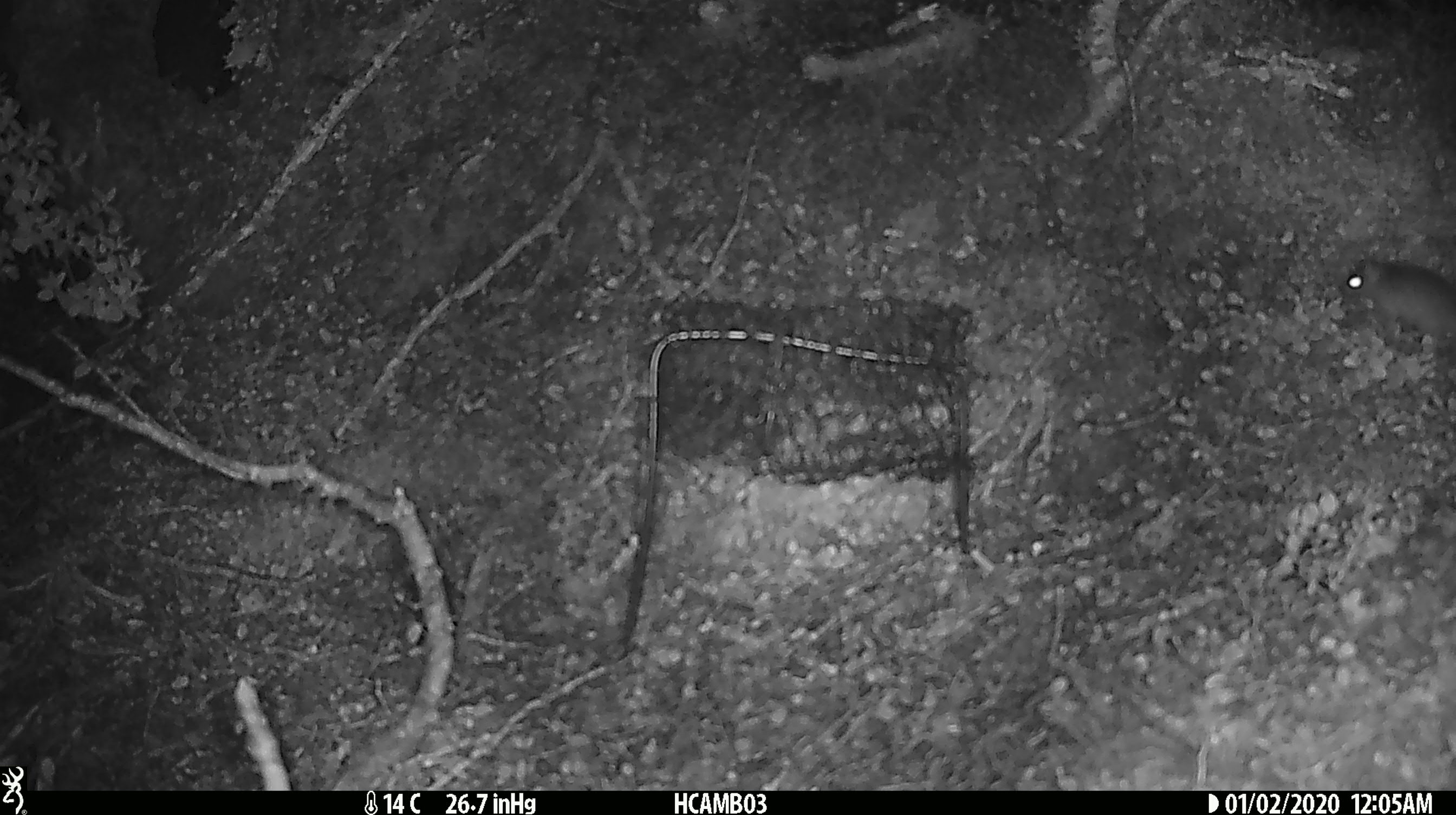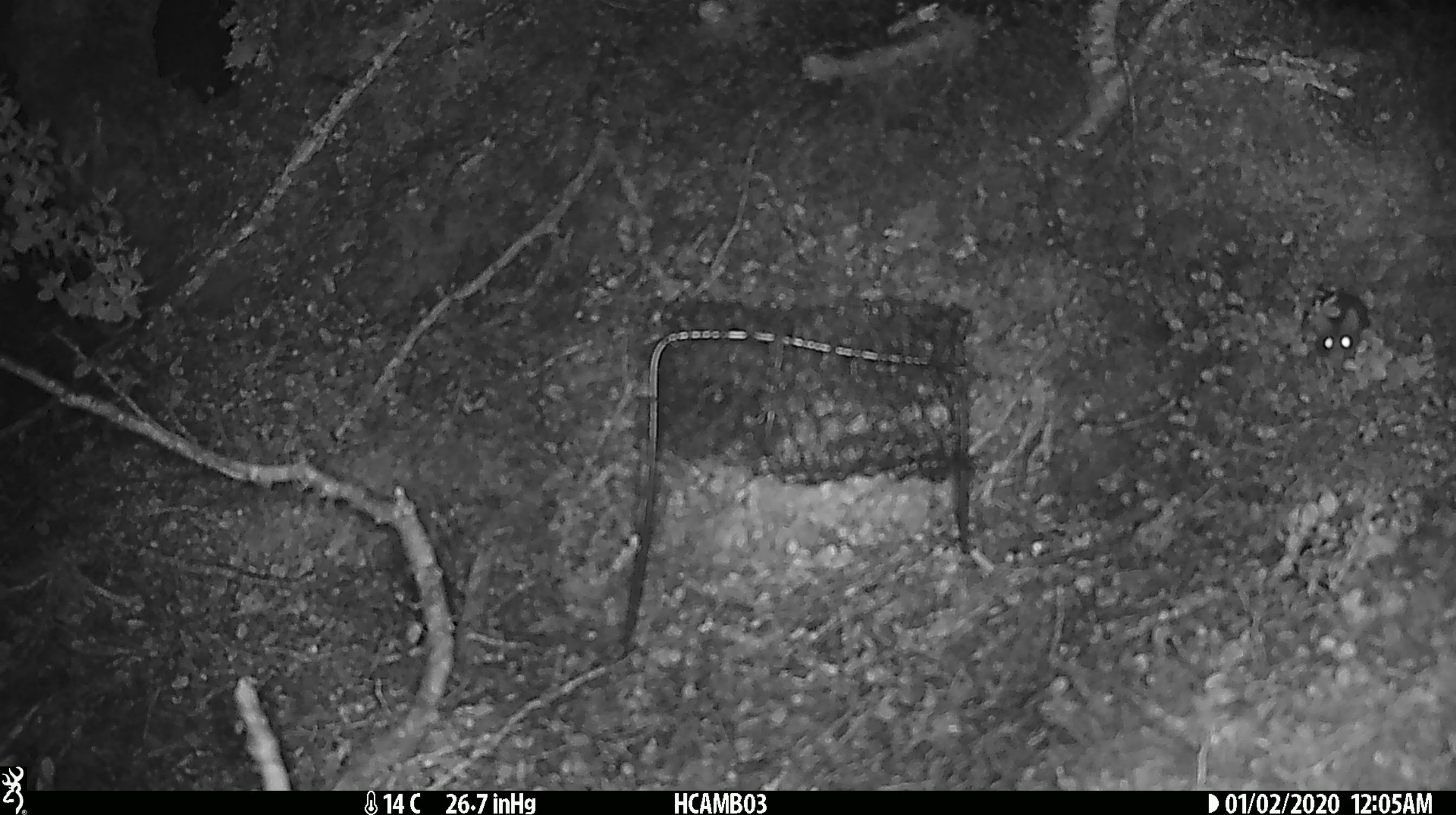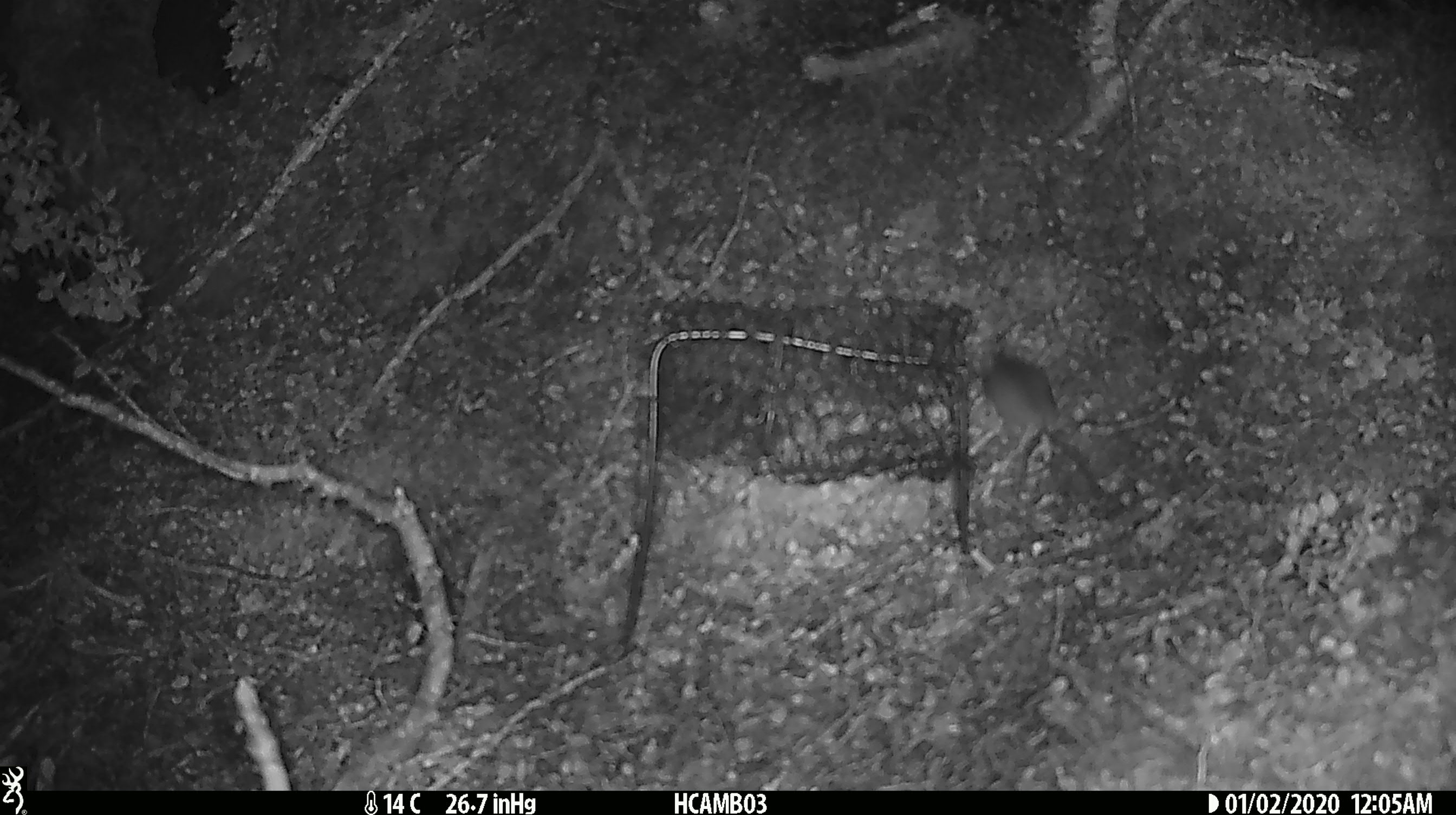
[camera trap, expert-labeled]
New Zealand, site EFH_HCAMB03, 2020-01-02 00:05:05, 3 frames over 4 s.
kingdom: Animalia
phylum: Chordata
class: Mammalia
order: Rodentia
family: Muridae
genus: Mus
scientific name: Mus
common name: mouse